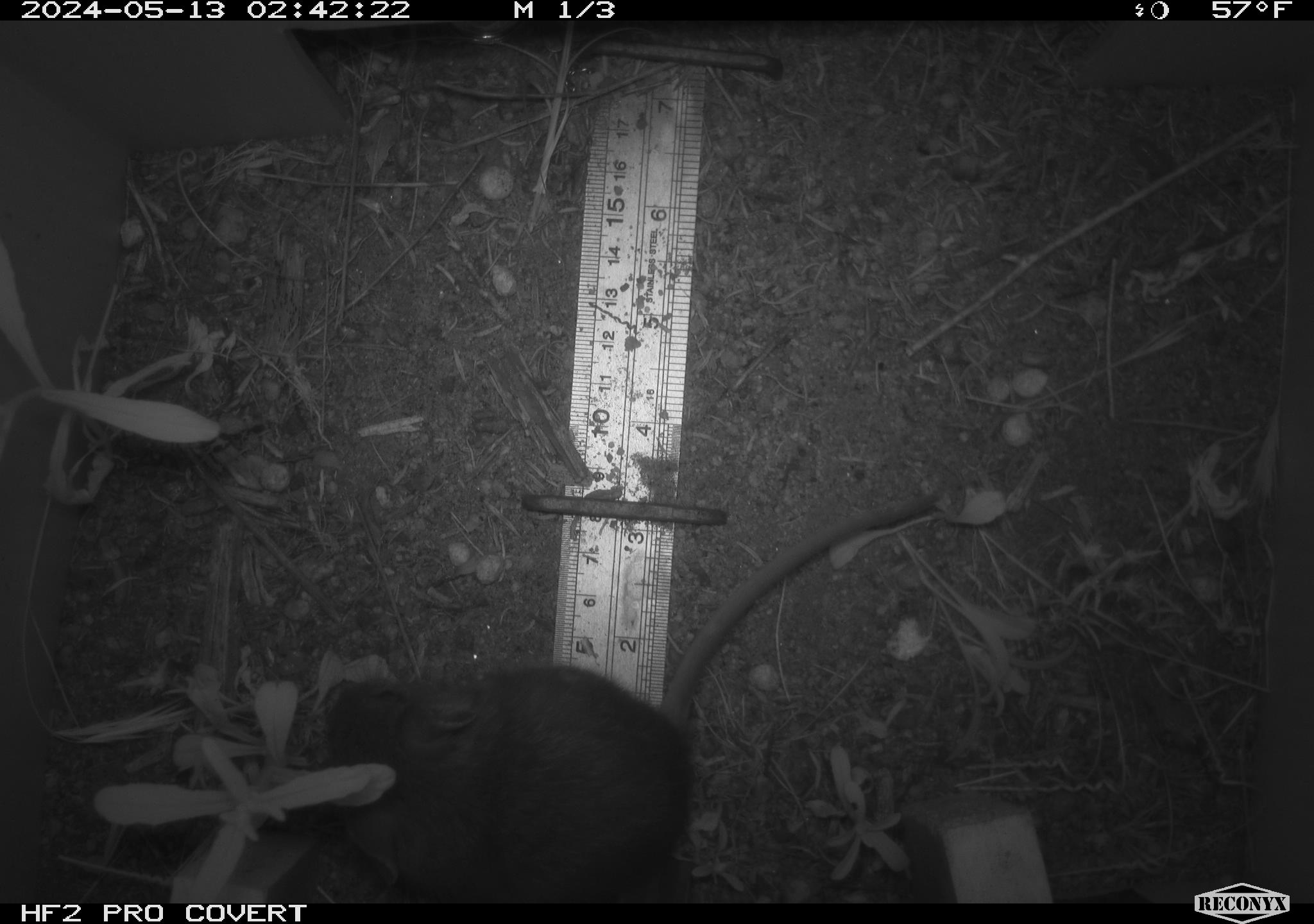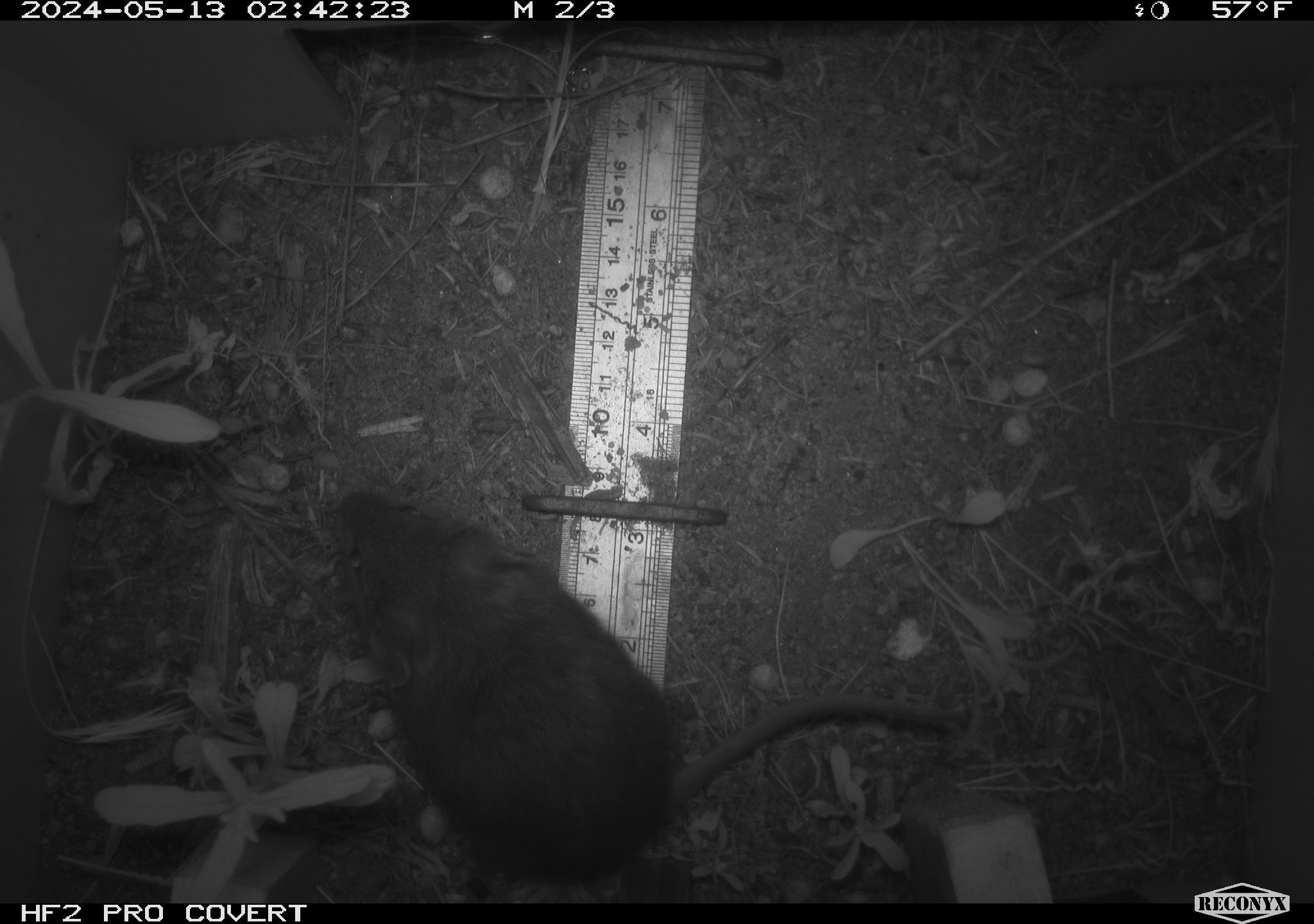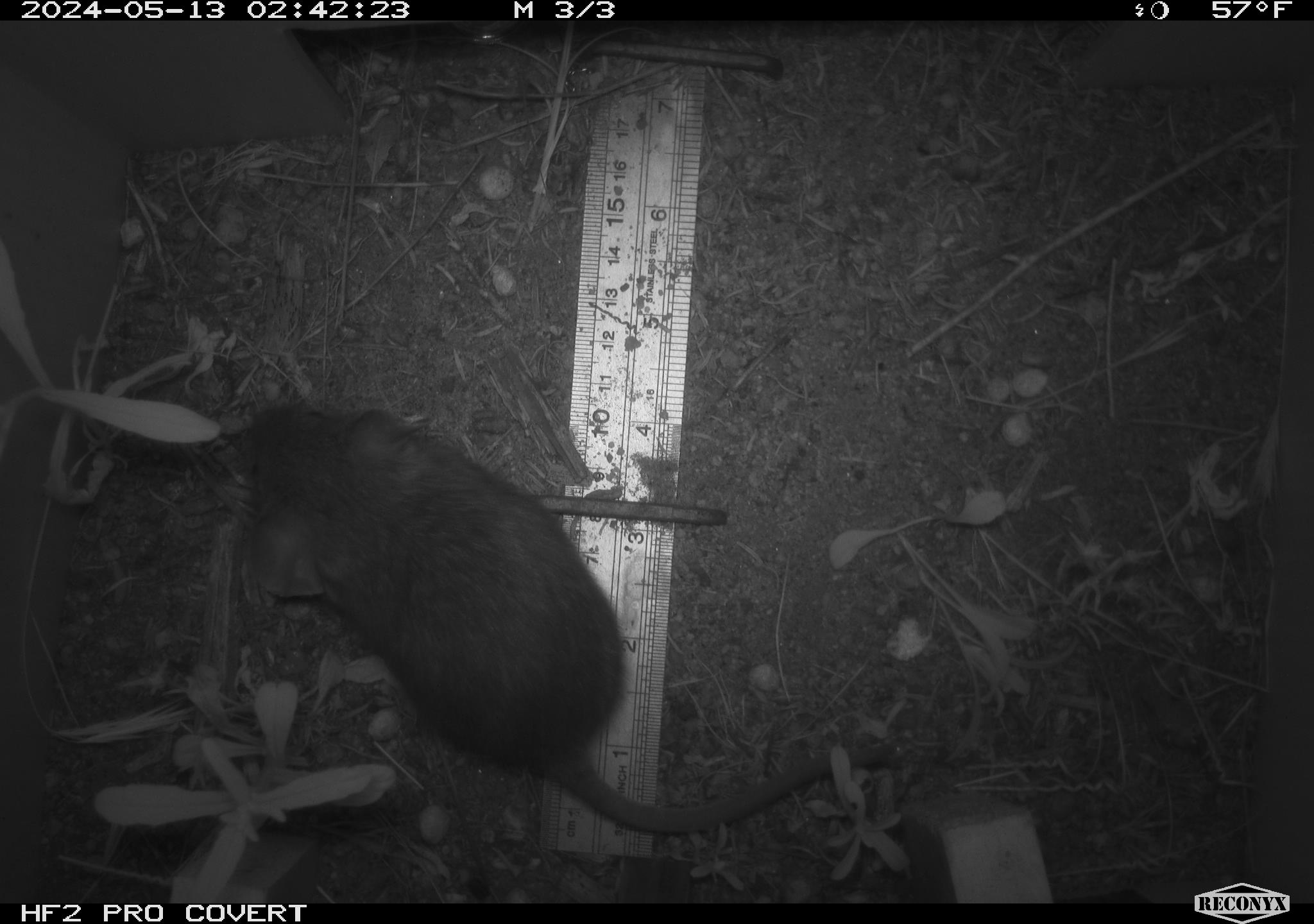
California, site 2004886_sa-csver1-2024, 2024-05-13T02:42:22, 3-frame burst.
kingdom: Animalia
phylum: Chordata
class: Mammalia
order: Rodentia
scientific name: Rodentia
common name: rodent